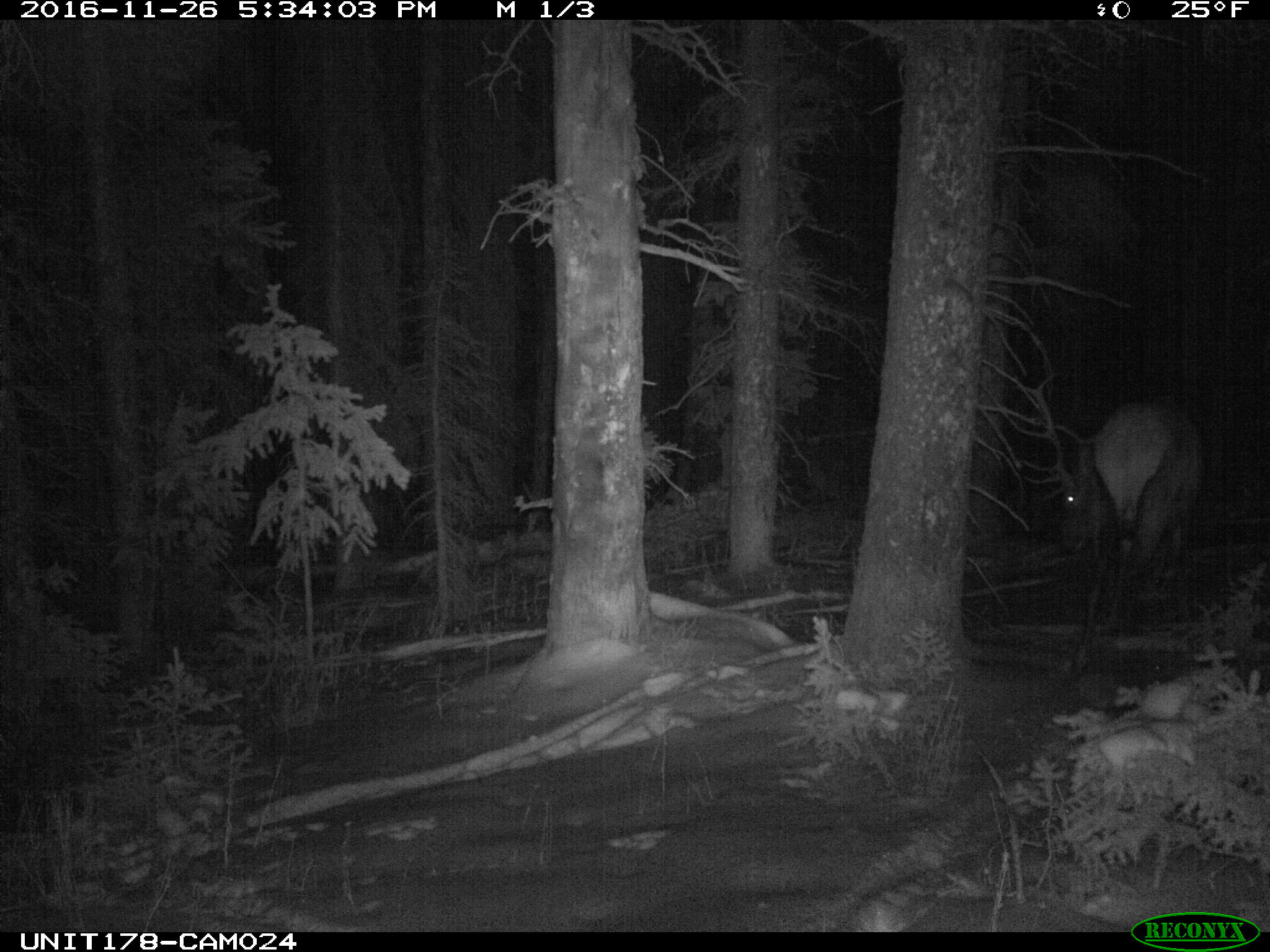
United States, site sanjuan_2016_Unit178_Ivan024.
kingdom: Animalia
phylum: Chordata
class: Mammalia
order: Artiodactyla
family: Cervidae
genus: Cervus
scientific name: Cervus elaphus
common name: red deer